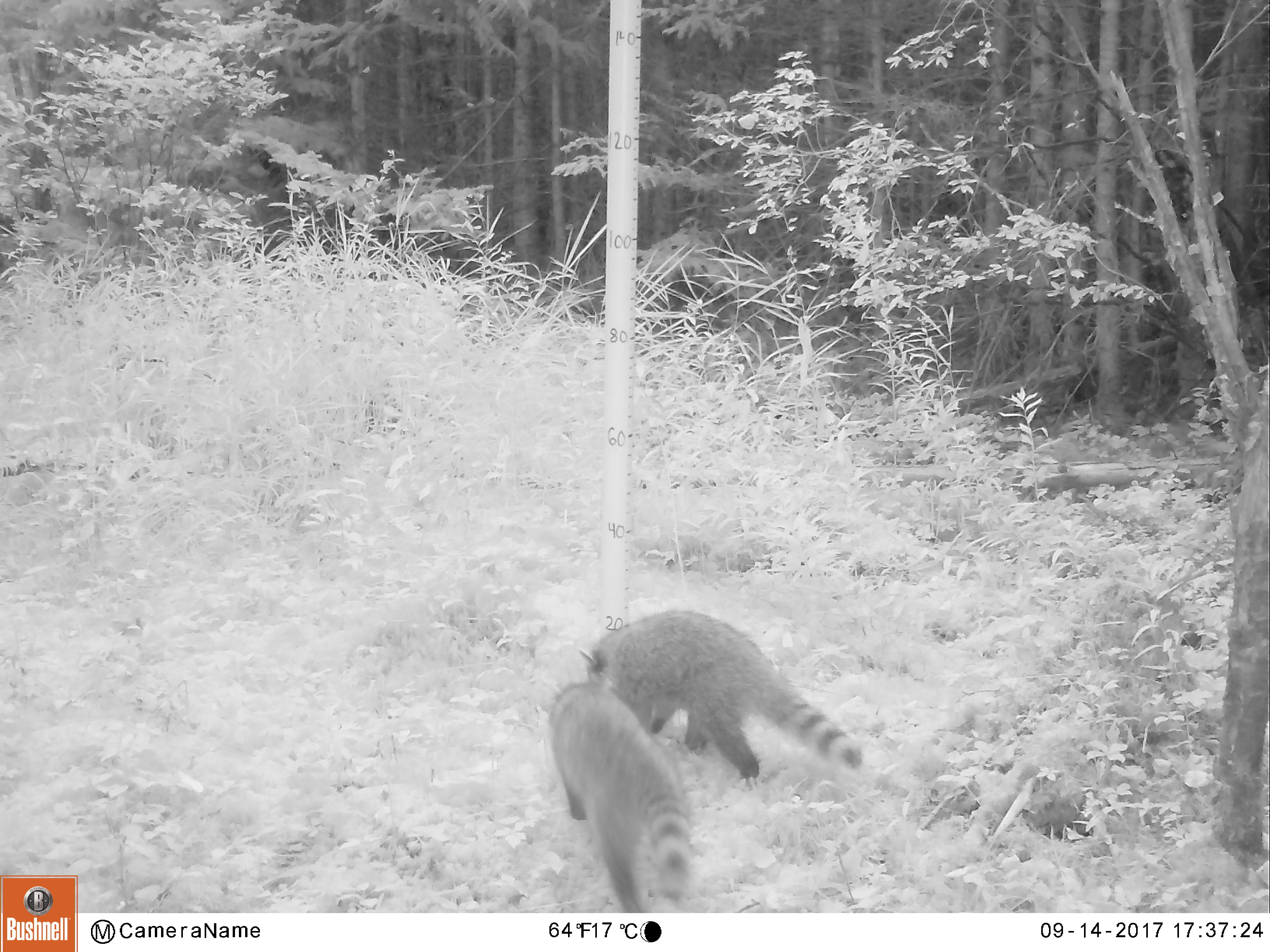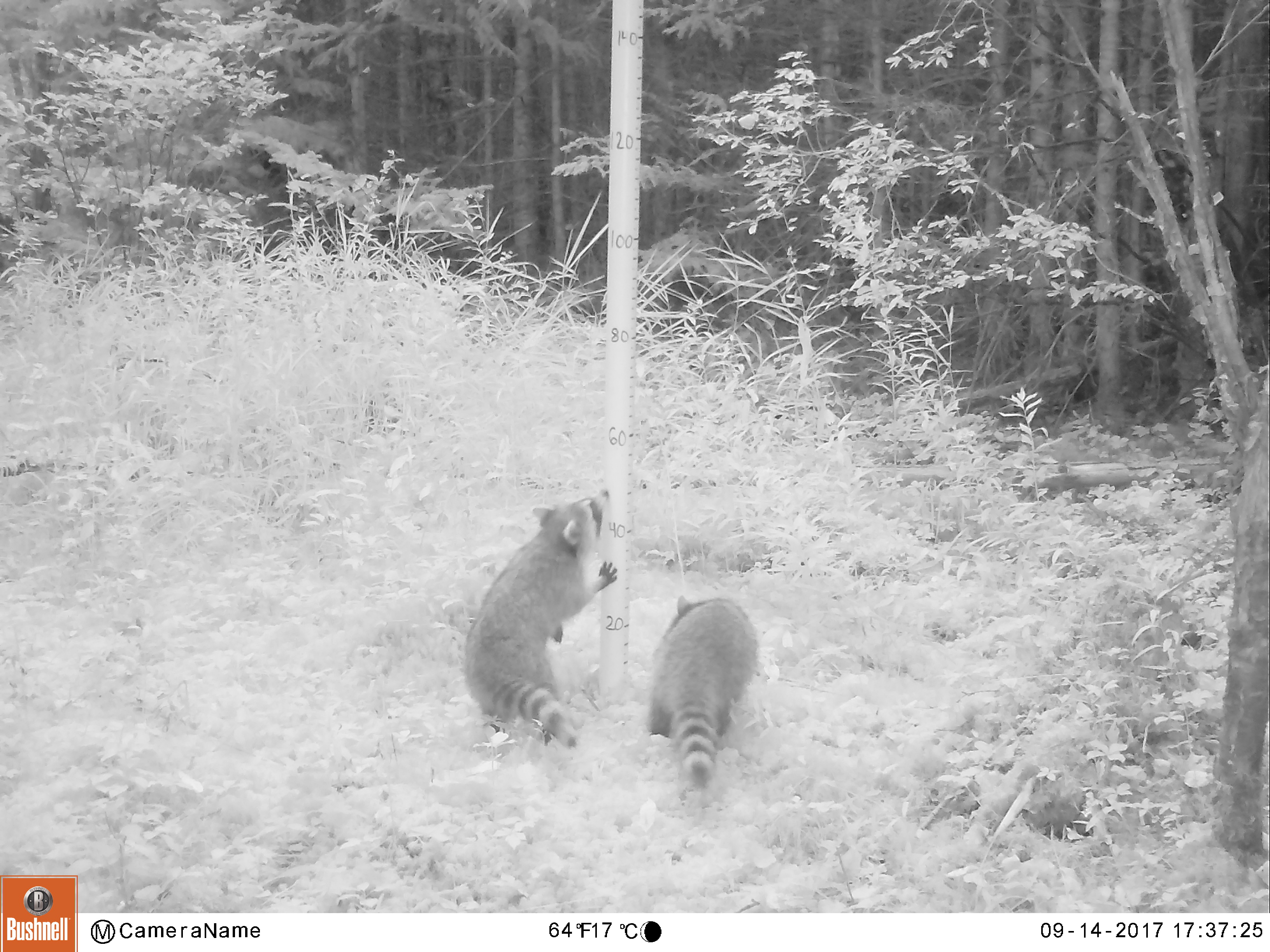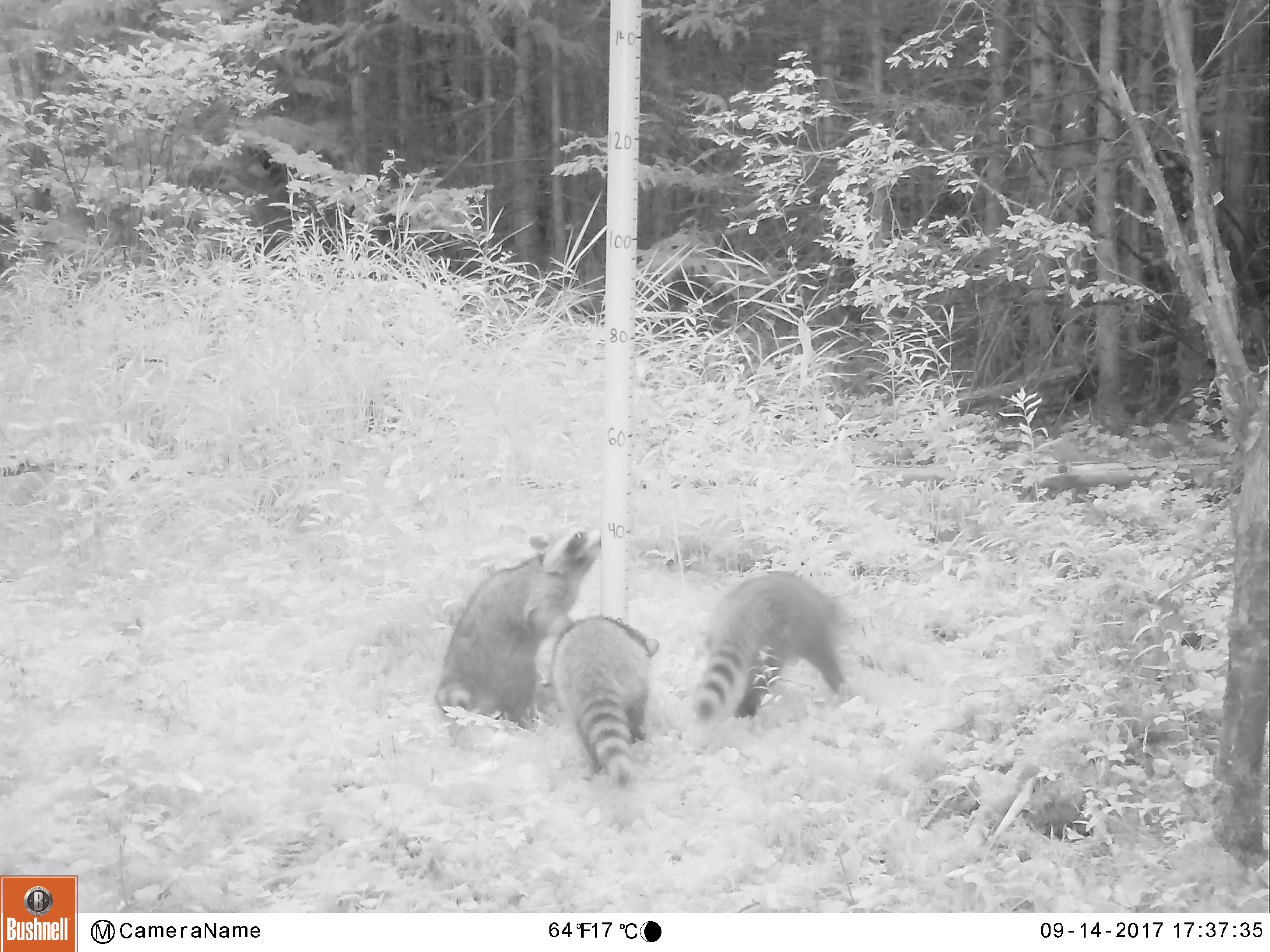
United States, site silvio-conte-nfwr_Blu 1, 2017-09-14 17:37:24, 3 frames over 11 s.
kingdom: Animalia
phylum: Chordata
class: Mammalia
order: Carnivora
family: Procyonidae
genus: Procyon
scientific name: Procyon lotor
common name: raccoon